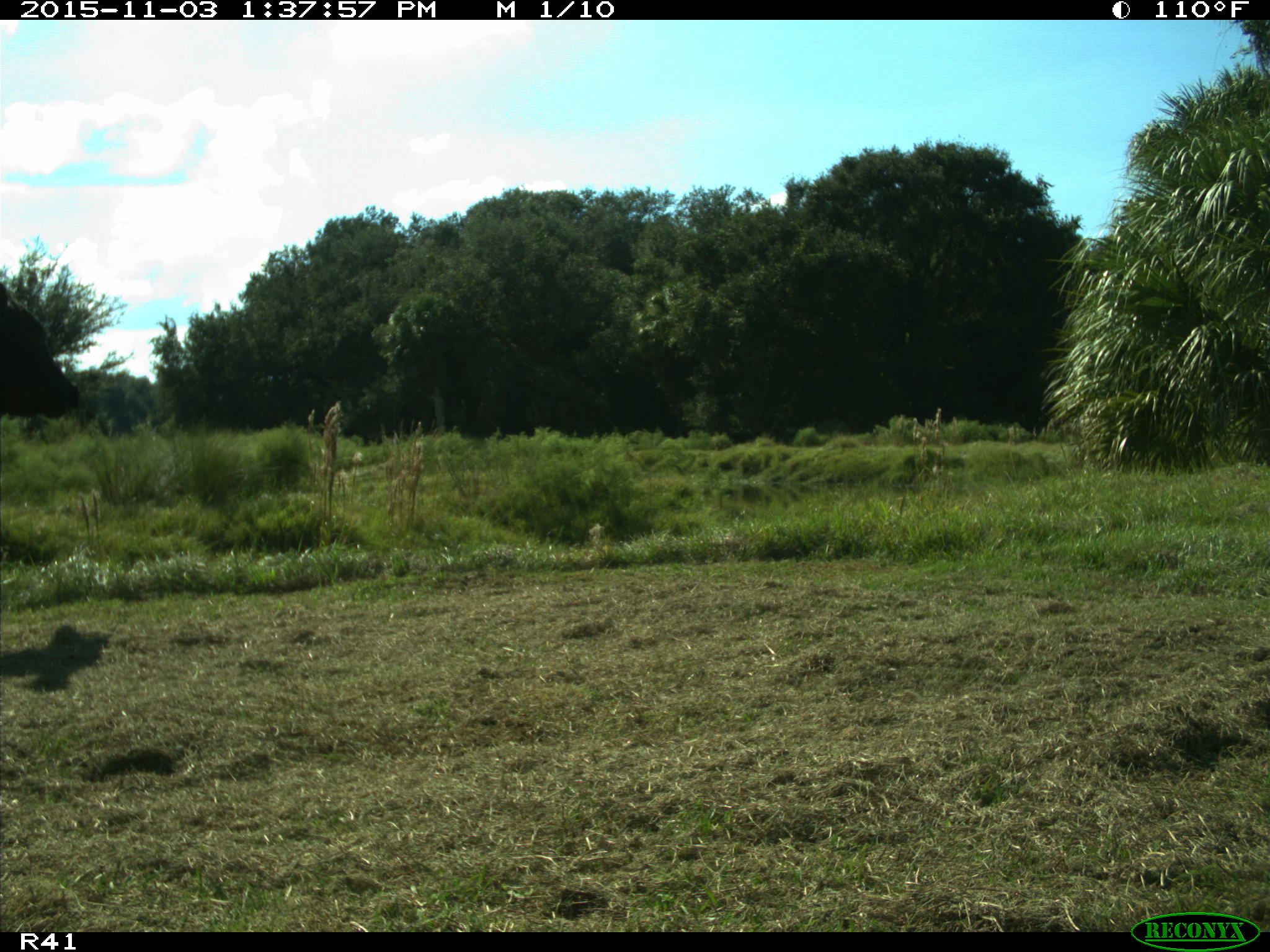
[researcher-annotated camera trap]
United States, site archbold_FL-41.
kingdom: Animalia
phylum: Chordata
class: Mammalia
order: Artiodactyla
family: Bovidae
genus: Bos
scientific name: Bos taurus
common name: domestic cow